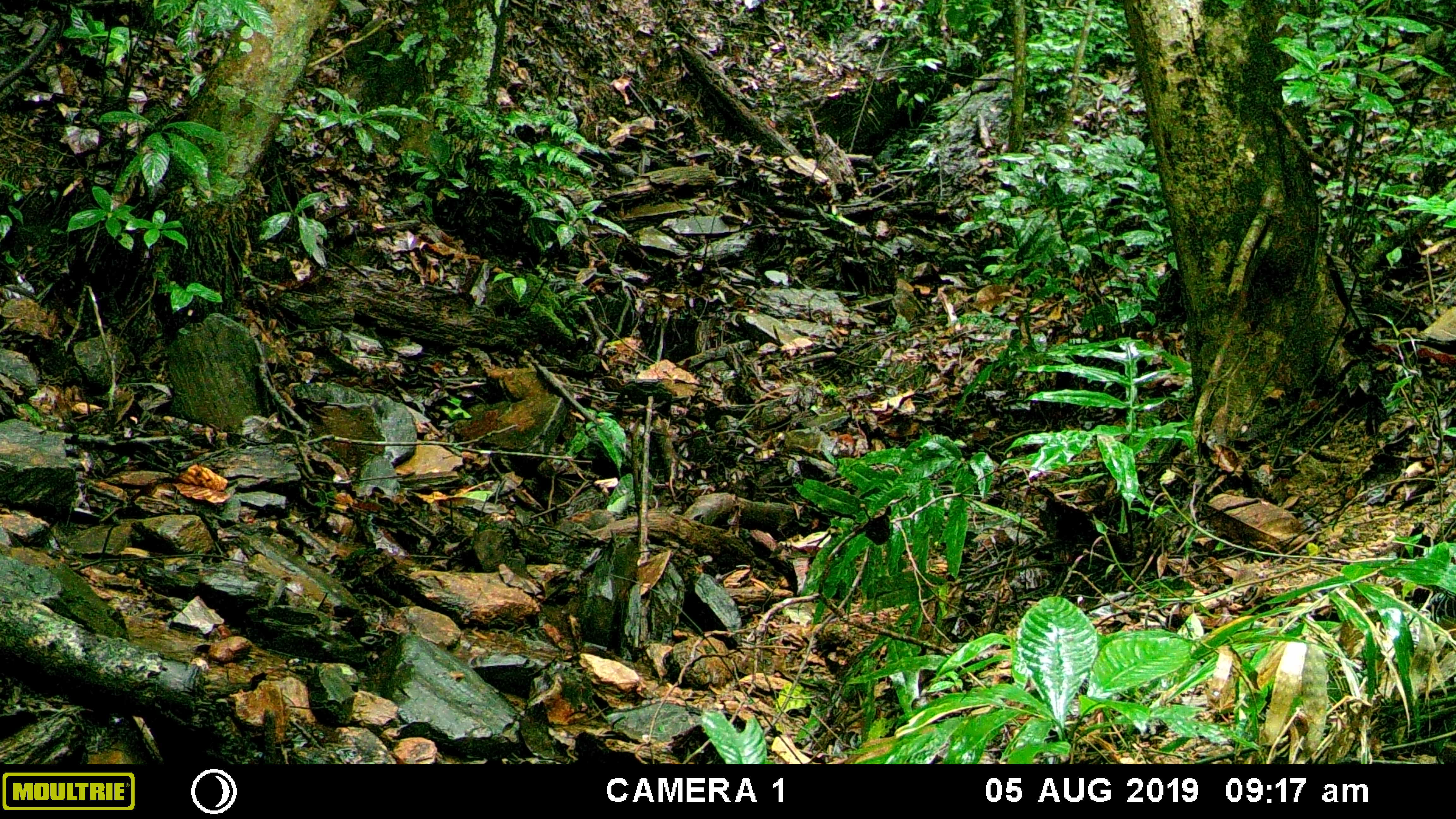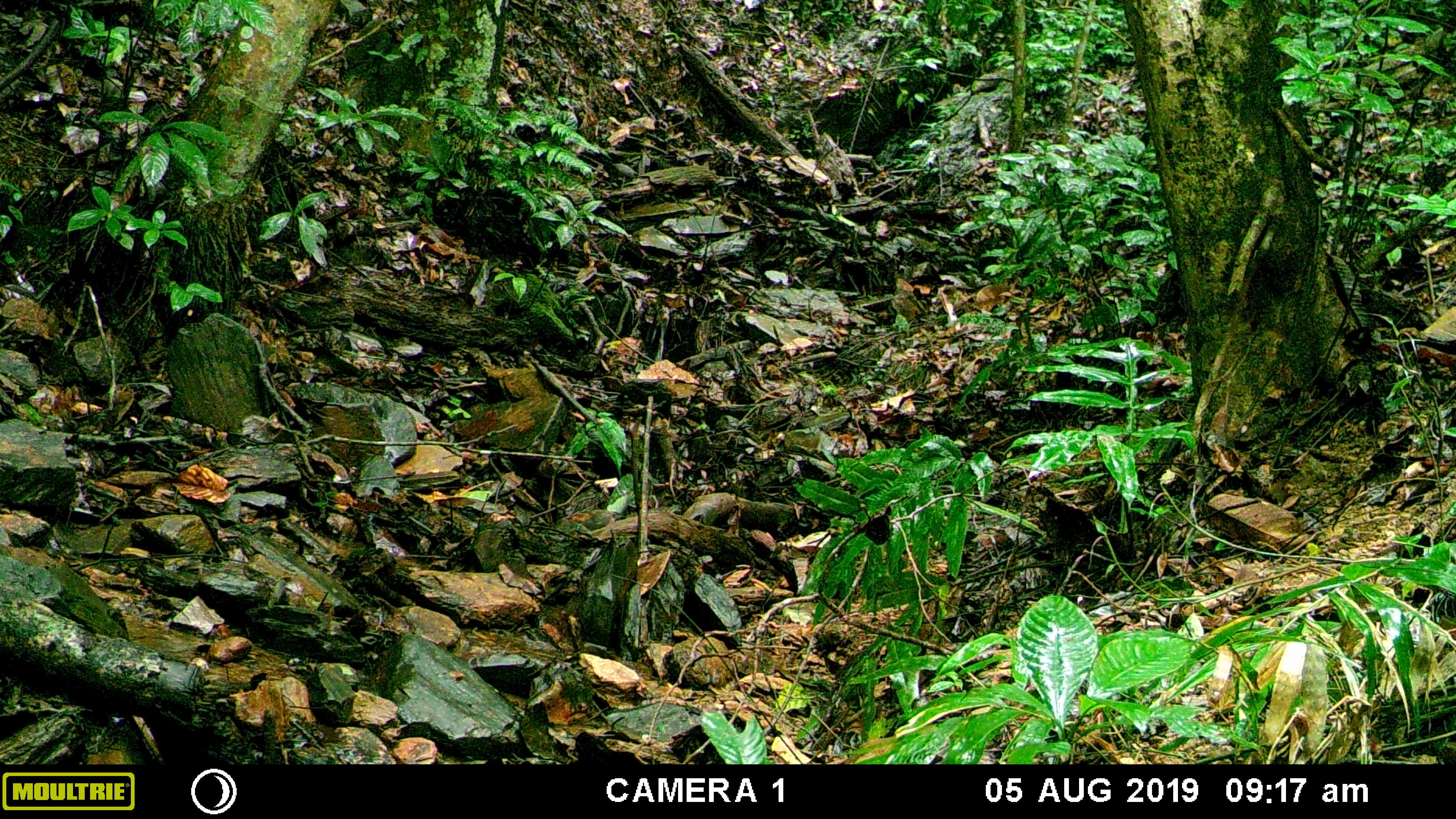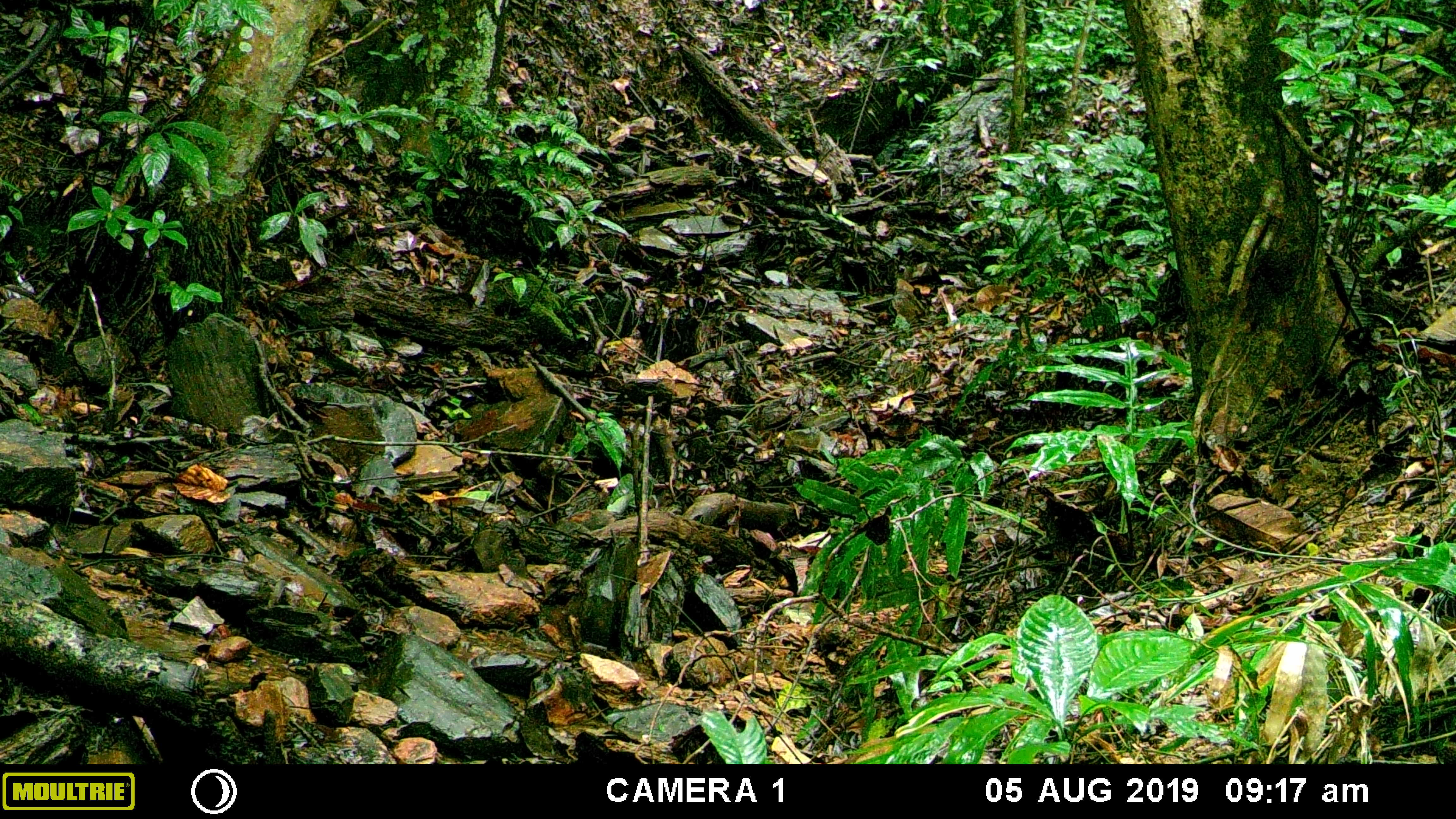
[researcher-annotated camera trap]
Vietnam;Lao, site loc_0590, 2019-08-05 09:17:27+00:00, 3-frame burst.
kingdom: Animalia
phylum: Chordata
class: Mammalia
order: Artiodactyla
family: Suidae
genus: Sus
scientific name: Sus scrofa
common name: eurasian wild pig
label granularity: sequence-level